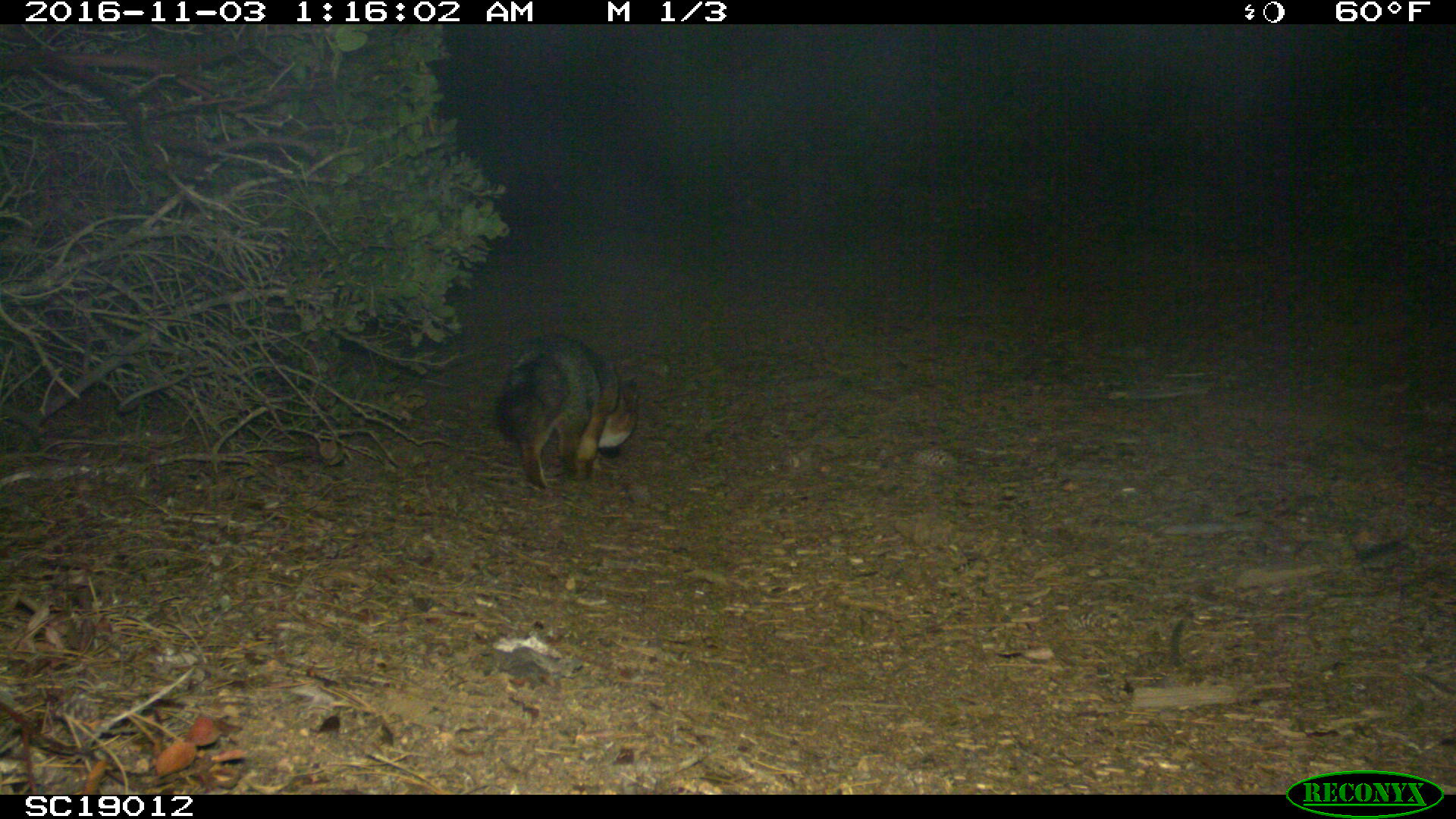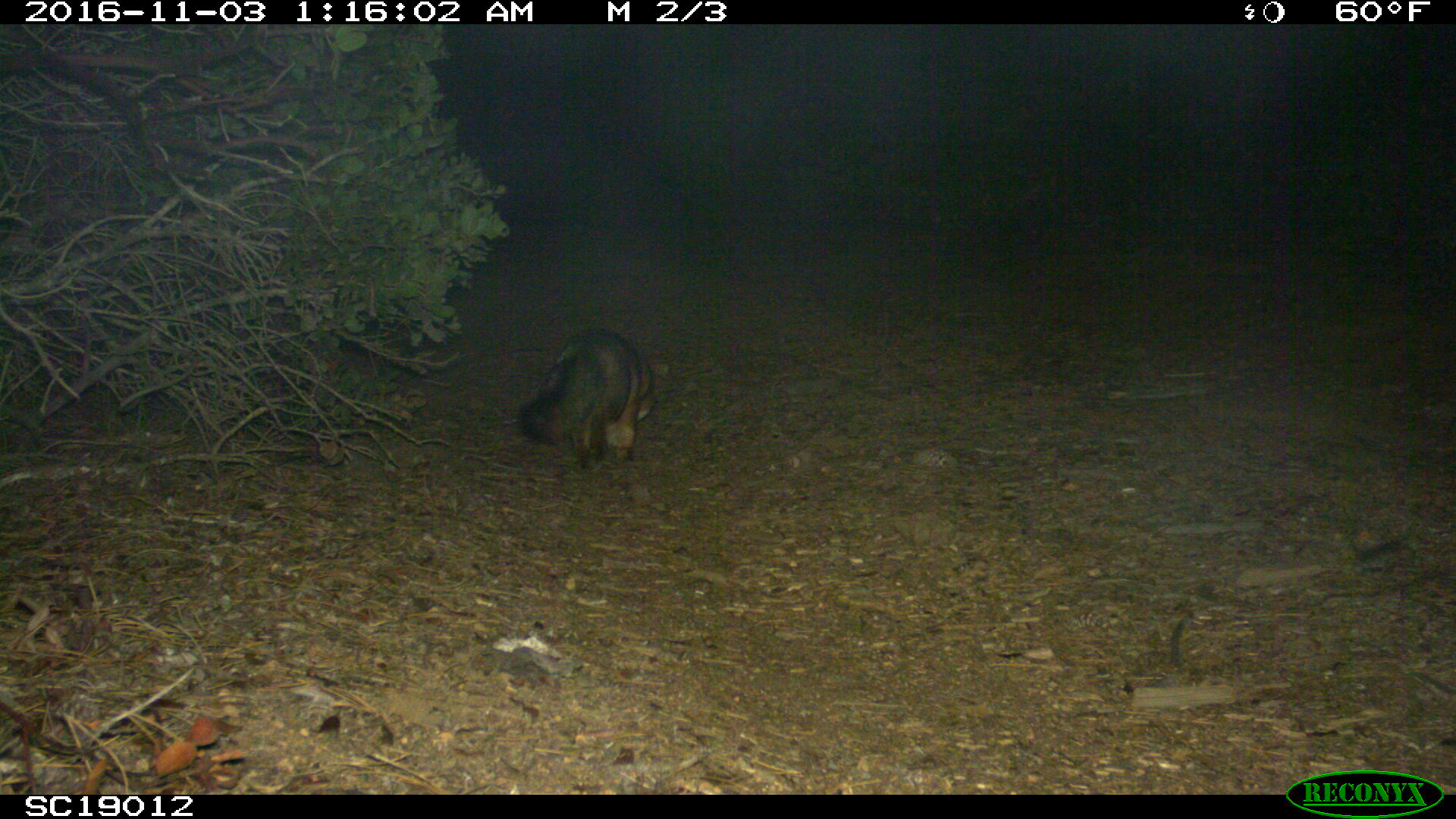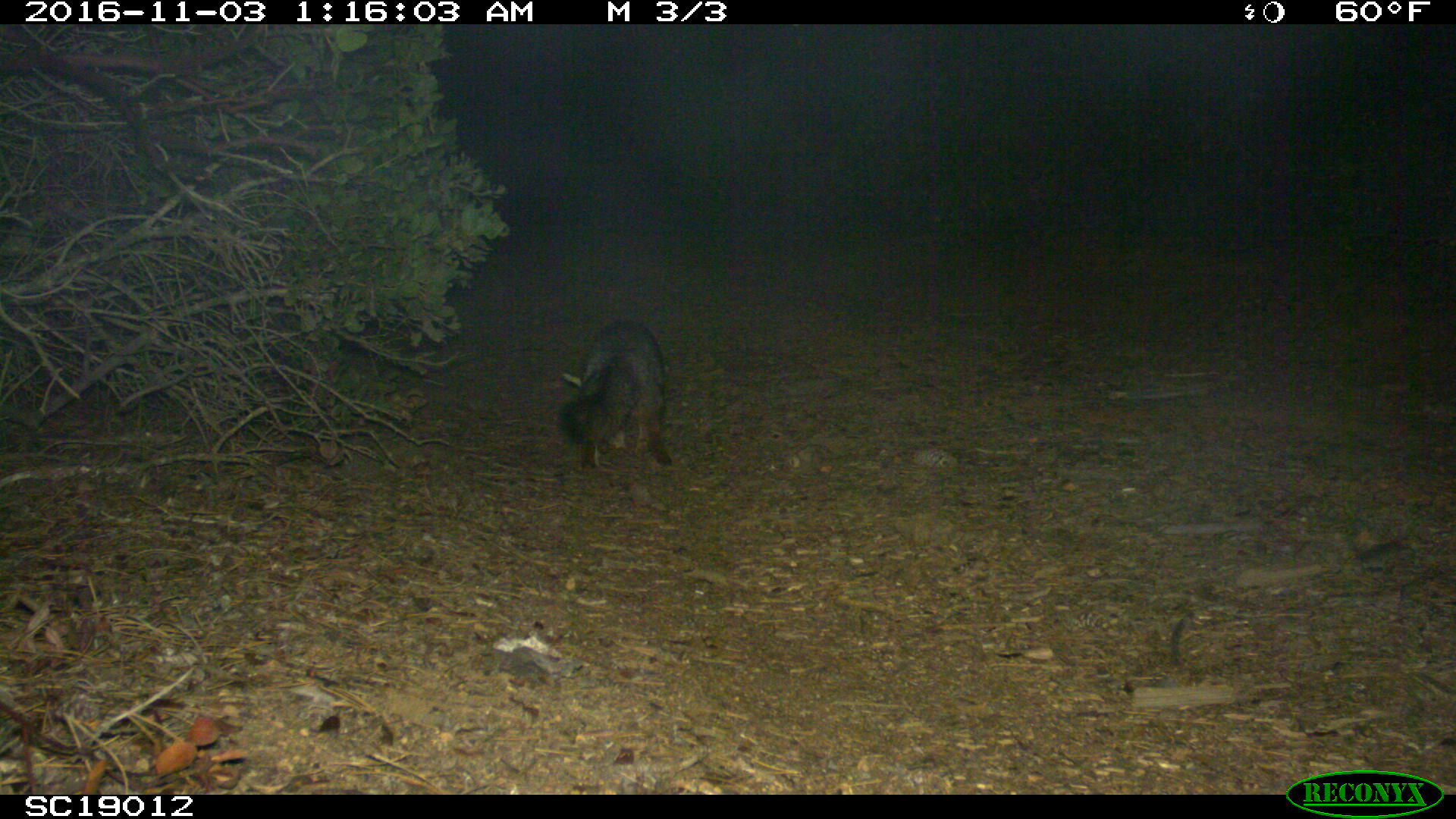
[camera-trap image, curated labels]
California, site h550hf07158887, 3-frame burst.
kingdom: Animalia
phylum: Chordata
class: Mammalia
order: Carnivora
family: Canidae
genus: Urocyon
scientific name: Urocyon littoralis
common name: island fox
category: fox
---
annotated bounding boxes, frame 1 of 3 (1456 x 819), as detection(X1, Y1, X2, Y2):
fox: detection(494, 335, 639, 492)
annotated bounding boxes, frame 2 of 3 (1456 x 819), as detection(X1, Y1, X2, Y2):
fox: detection(516, 326, 660, 470)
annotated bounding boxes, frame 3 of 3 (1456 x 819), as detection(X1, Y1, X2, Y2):
fox: detection(558, 318, 674, 472)